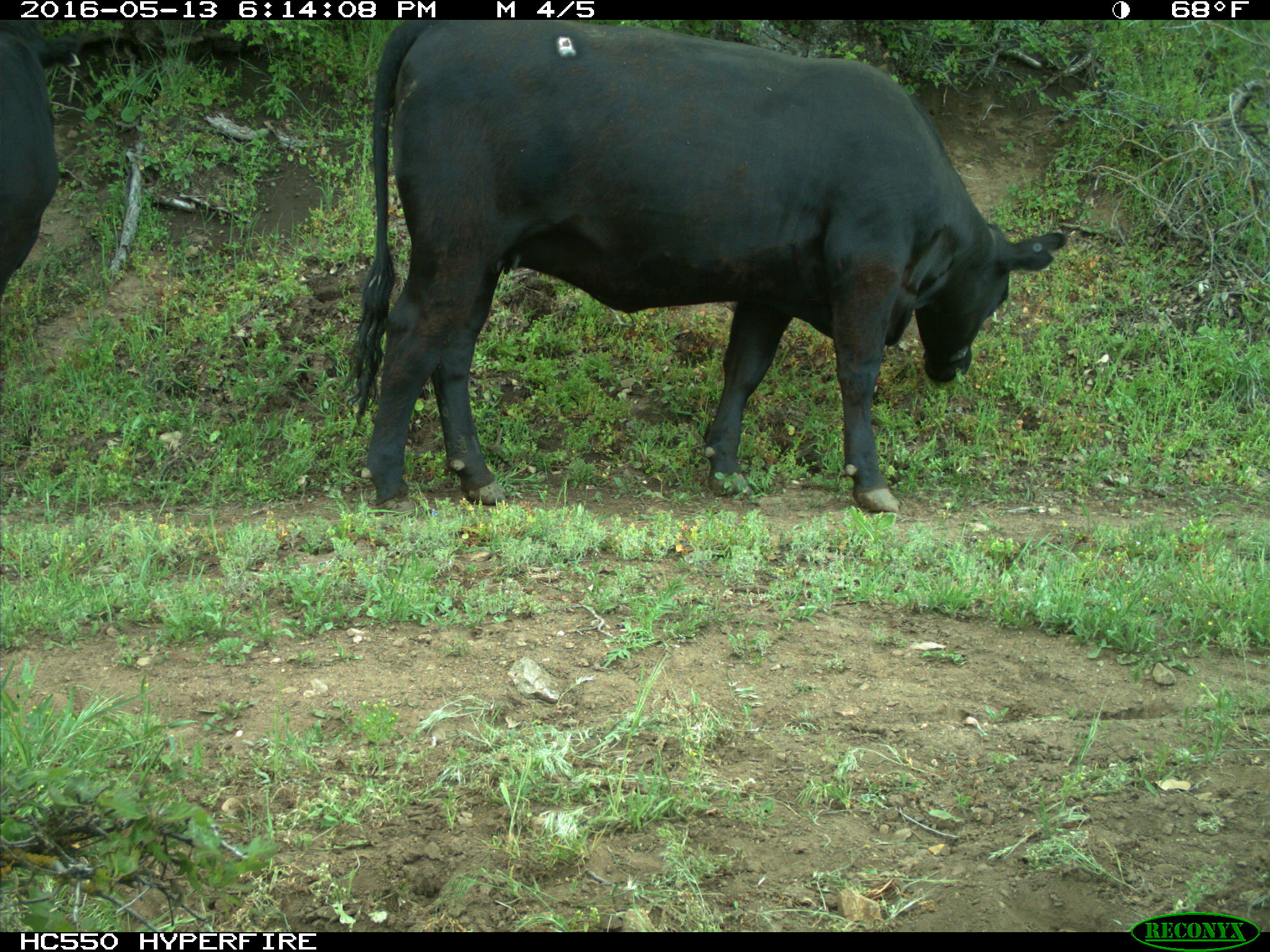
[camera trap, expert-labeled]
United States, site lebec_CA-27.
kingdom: Animalia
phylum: Chordata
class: Mammalia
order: Artiodactyla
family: Bovidae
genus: Bos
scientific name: Bos taurus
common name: domestic cow